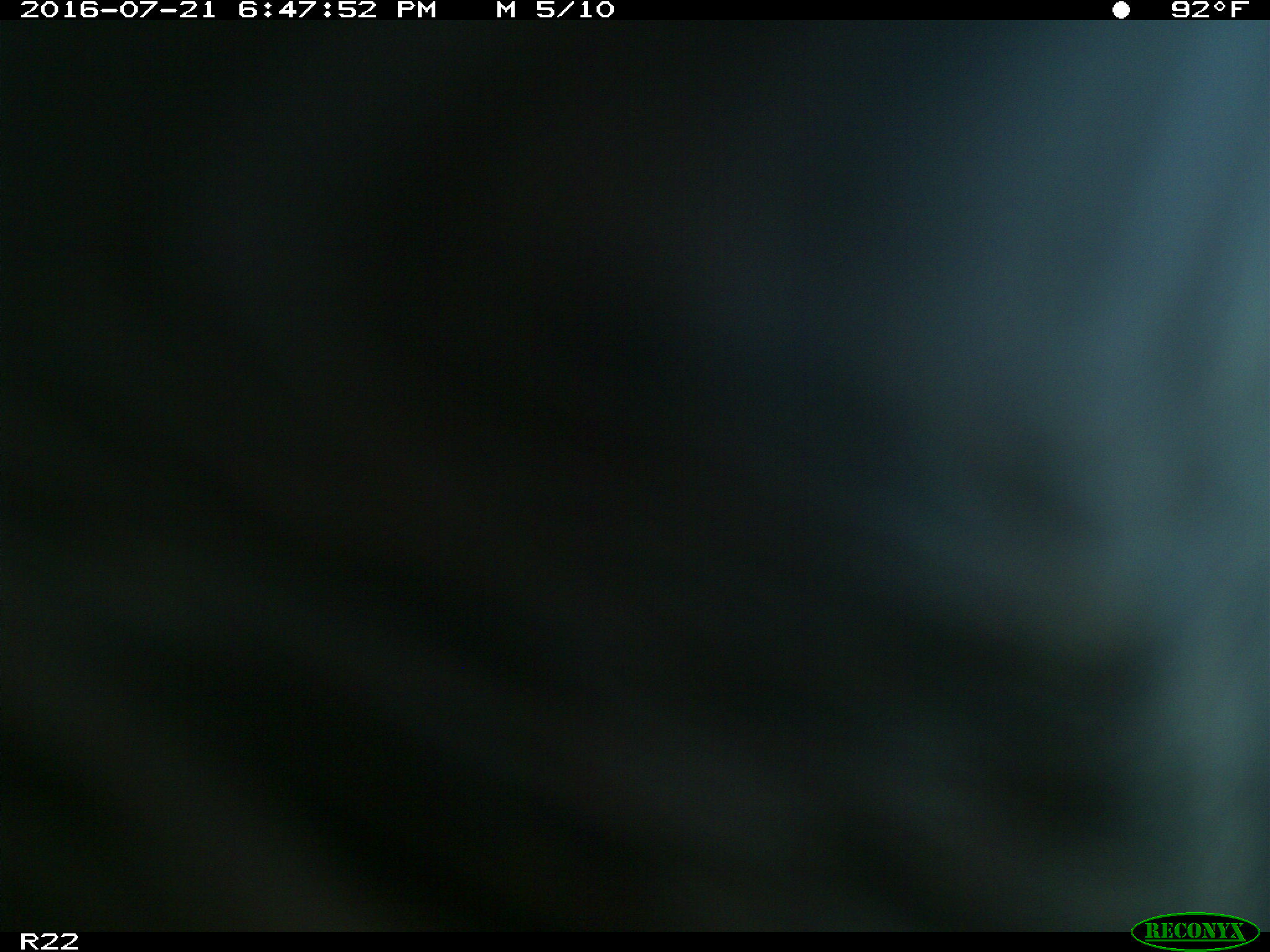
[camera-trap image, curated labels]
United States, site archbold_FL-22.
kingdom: Animalia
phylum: Chordata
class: Mammalia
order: Artiodactyla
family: Bovidae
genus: Bos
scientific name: Bos taurus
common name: domestic cow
Bos taurus (domestic cow).